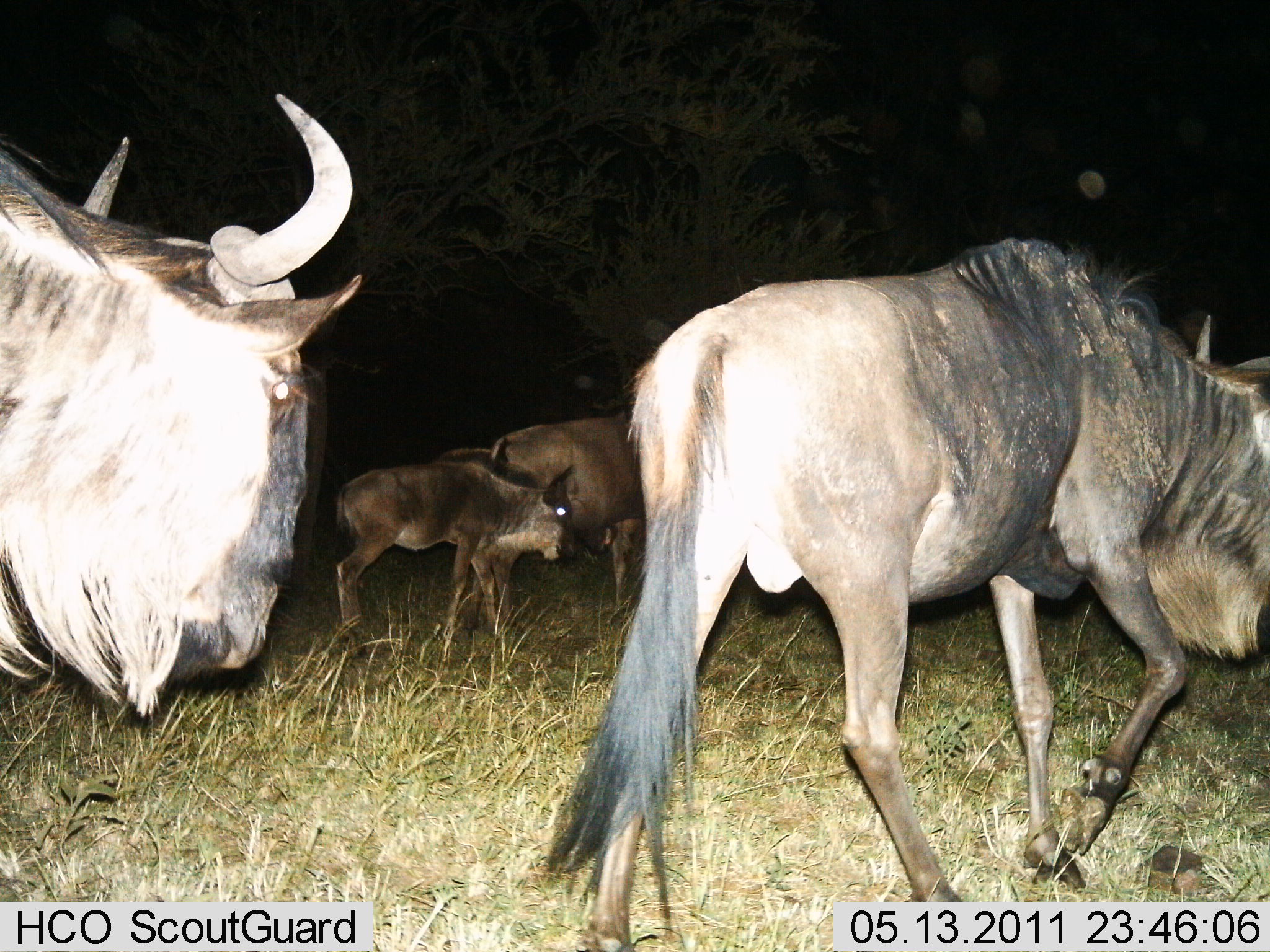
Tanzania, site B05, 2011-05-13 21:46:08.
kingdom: Animalia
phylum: Chordata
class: Mammalia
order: Artiodactyla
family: Bovidae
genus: Connochaetes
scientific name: Connochaetes taurinus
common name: blue wildebeest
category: wildebeest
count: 4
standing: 10%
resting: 0%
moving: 100%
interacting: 0%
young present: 80%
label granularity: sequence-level